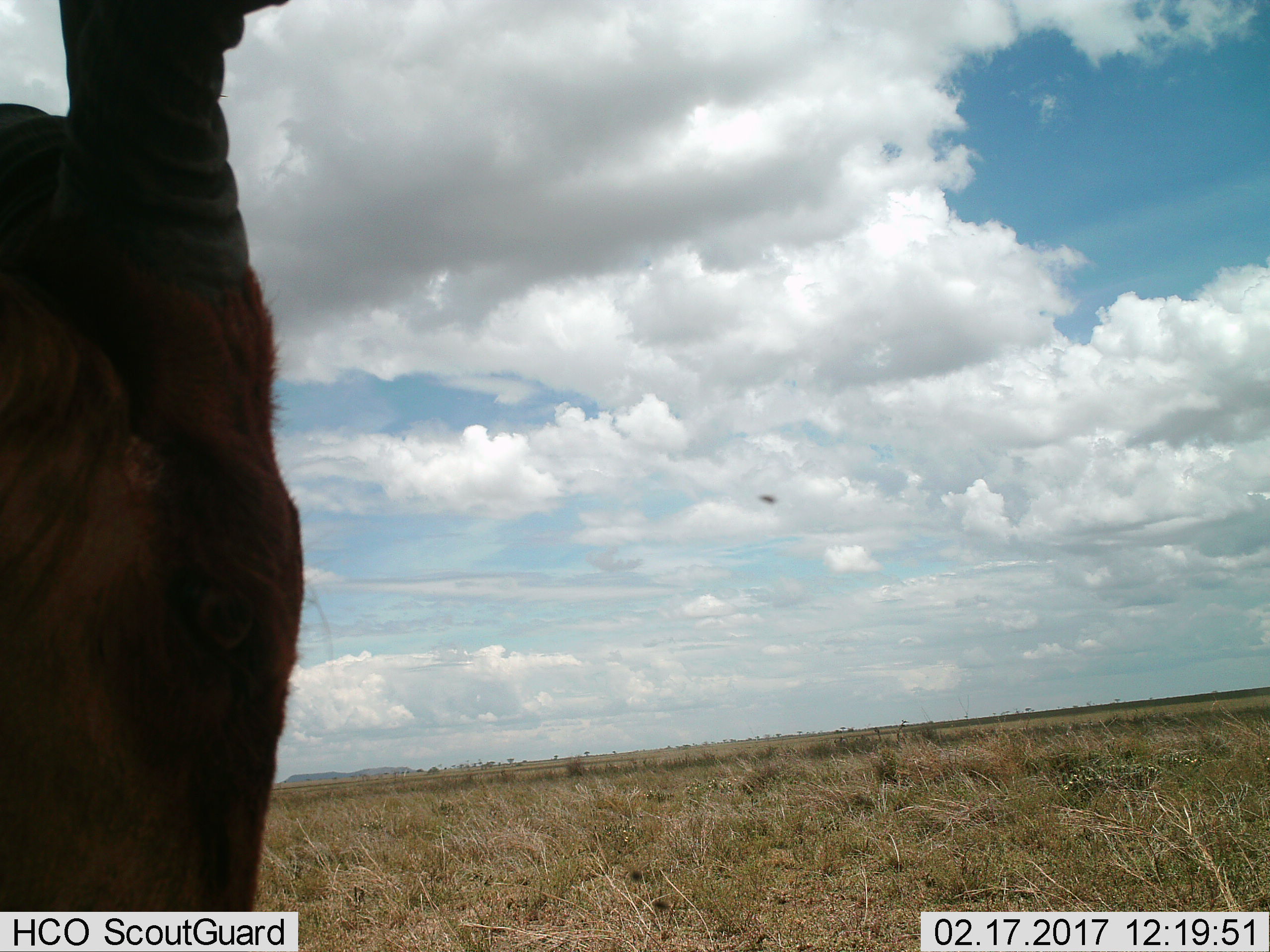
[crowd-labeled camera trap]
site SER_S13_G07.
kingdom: Animalia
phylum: Chordata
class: Mammalia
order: Artiodactyla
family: Bovidae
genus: Alcelaphus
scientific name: Alcelaphus buselaphus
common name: hartebeest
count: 1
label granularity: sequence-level